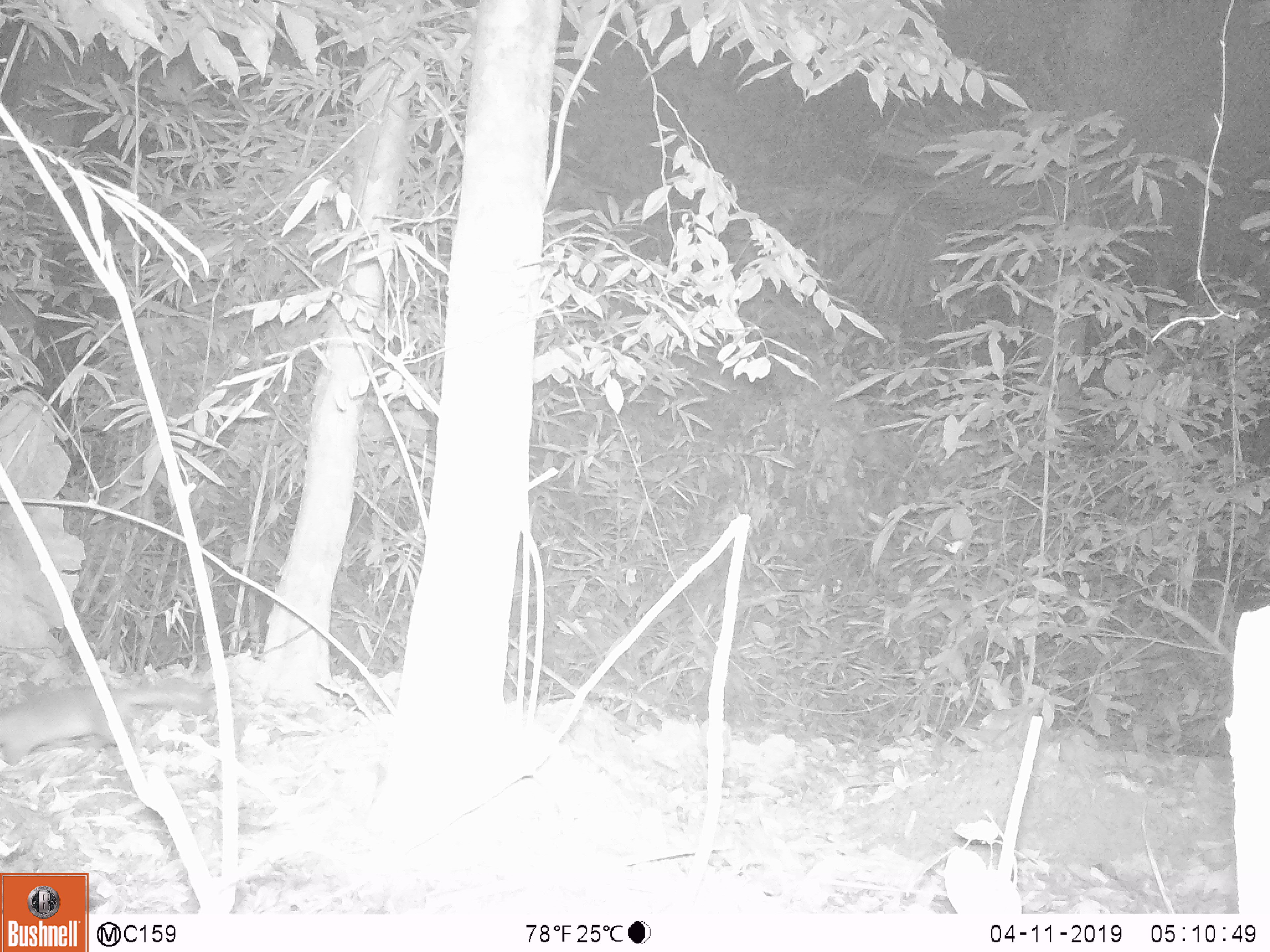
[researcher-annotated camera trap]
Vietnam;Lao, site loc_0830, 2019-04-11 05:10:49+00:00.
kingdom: Animalia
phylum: Chordata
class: Mammalia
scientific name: Mammalia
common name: mammal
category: unidentified mammal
Unidentified mammal (mammal) (Mammalia). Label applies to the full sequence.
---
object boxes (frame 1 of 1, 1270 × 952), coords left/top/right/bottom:
unidentified mammal: 0/675/217/773